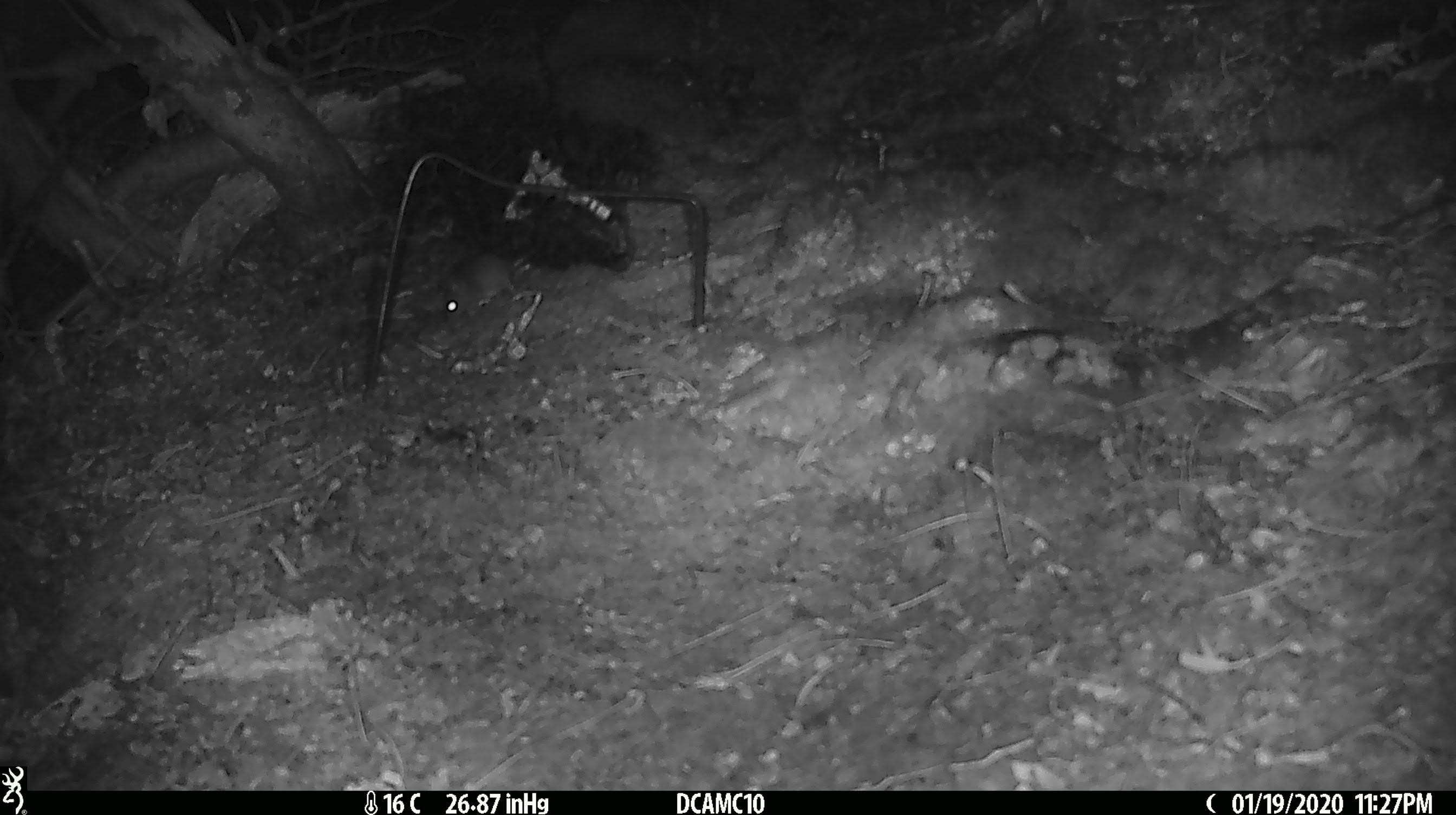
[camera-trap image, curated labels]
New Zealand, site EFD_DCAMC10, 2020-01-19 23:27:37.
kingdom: Animalia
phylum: Chordata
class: Mammalia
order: Rodentia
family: Muridae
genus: Mus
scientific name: Mus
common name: mouse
Mouse (Mus).